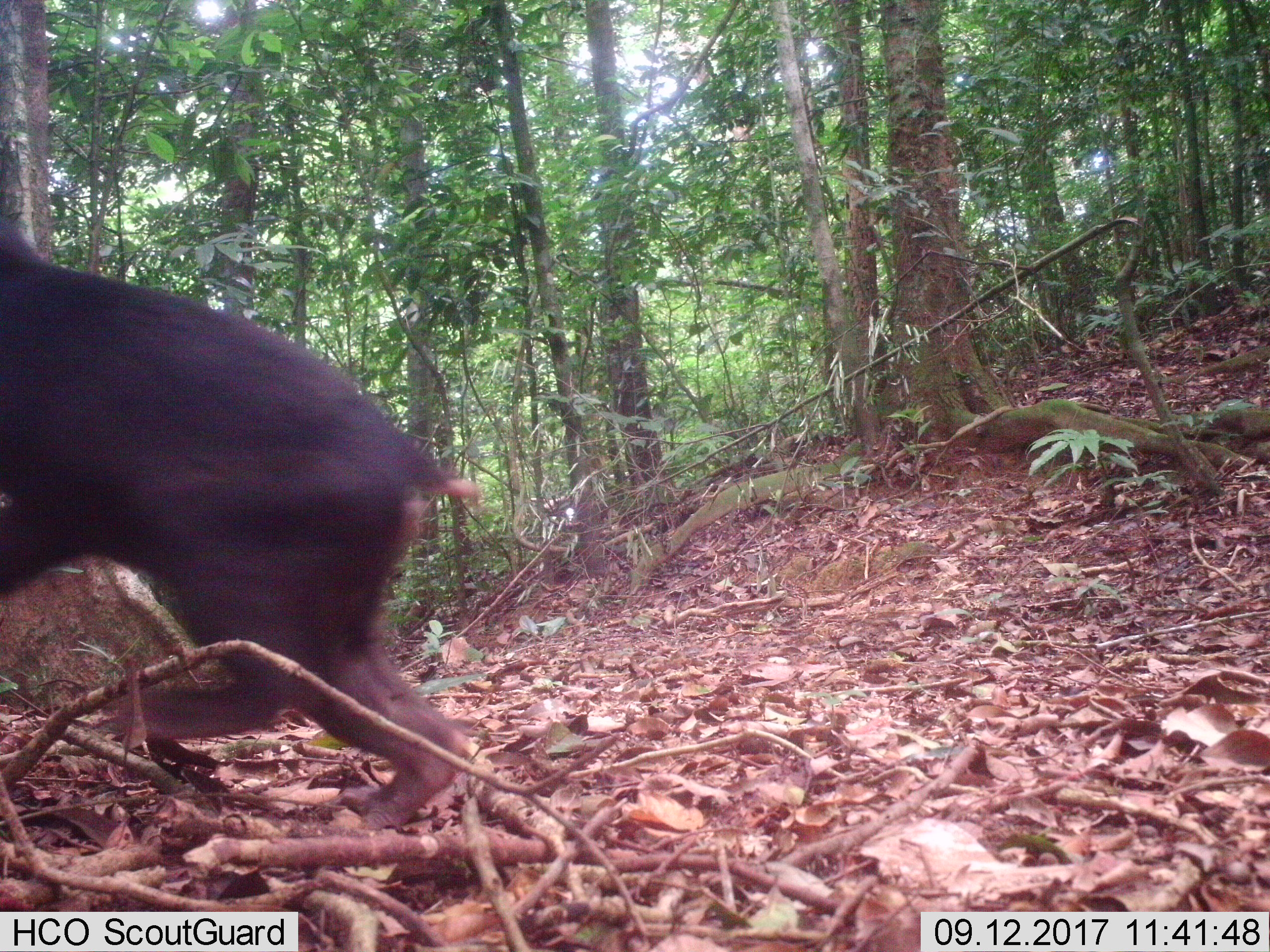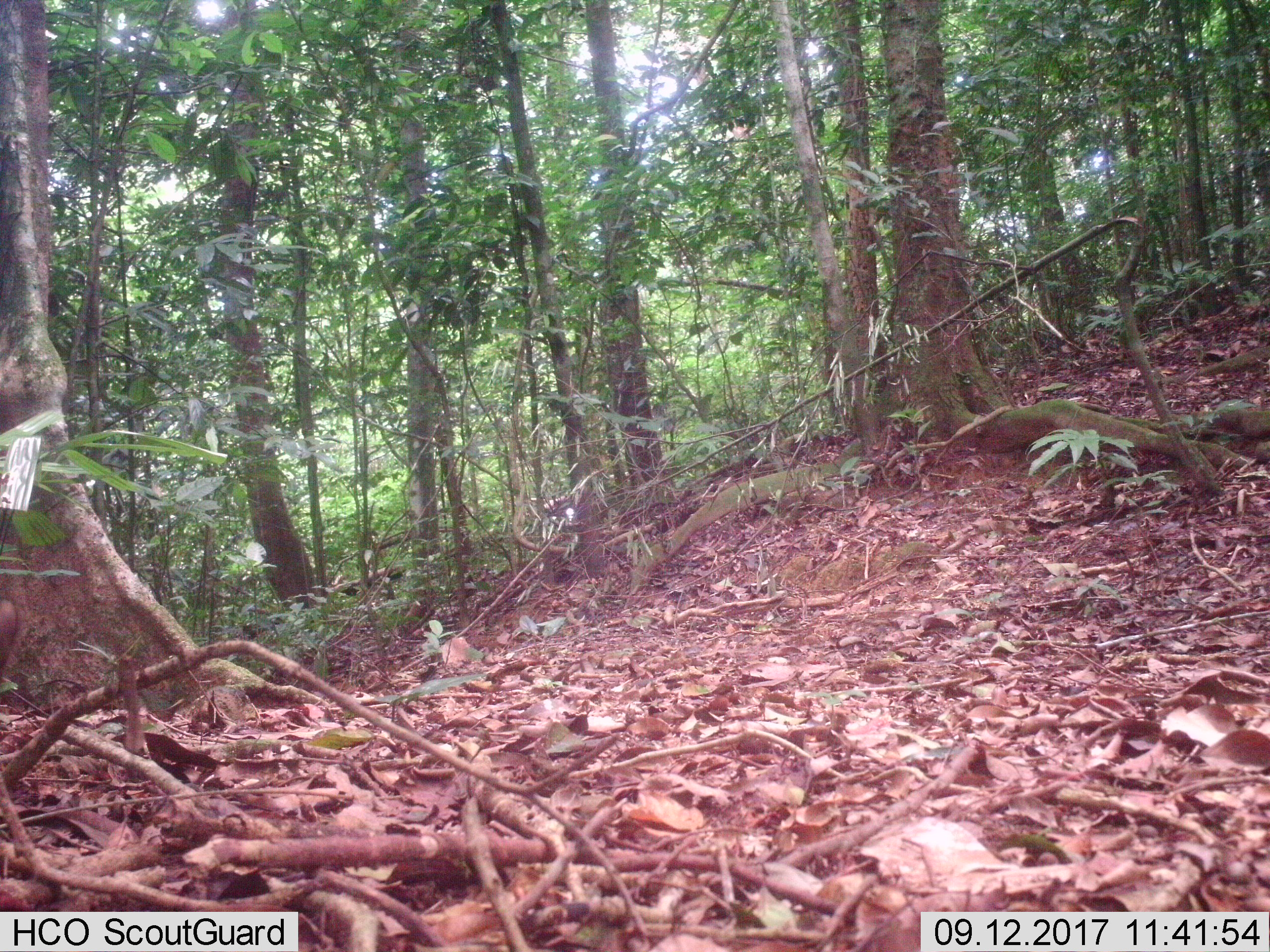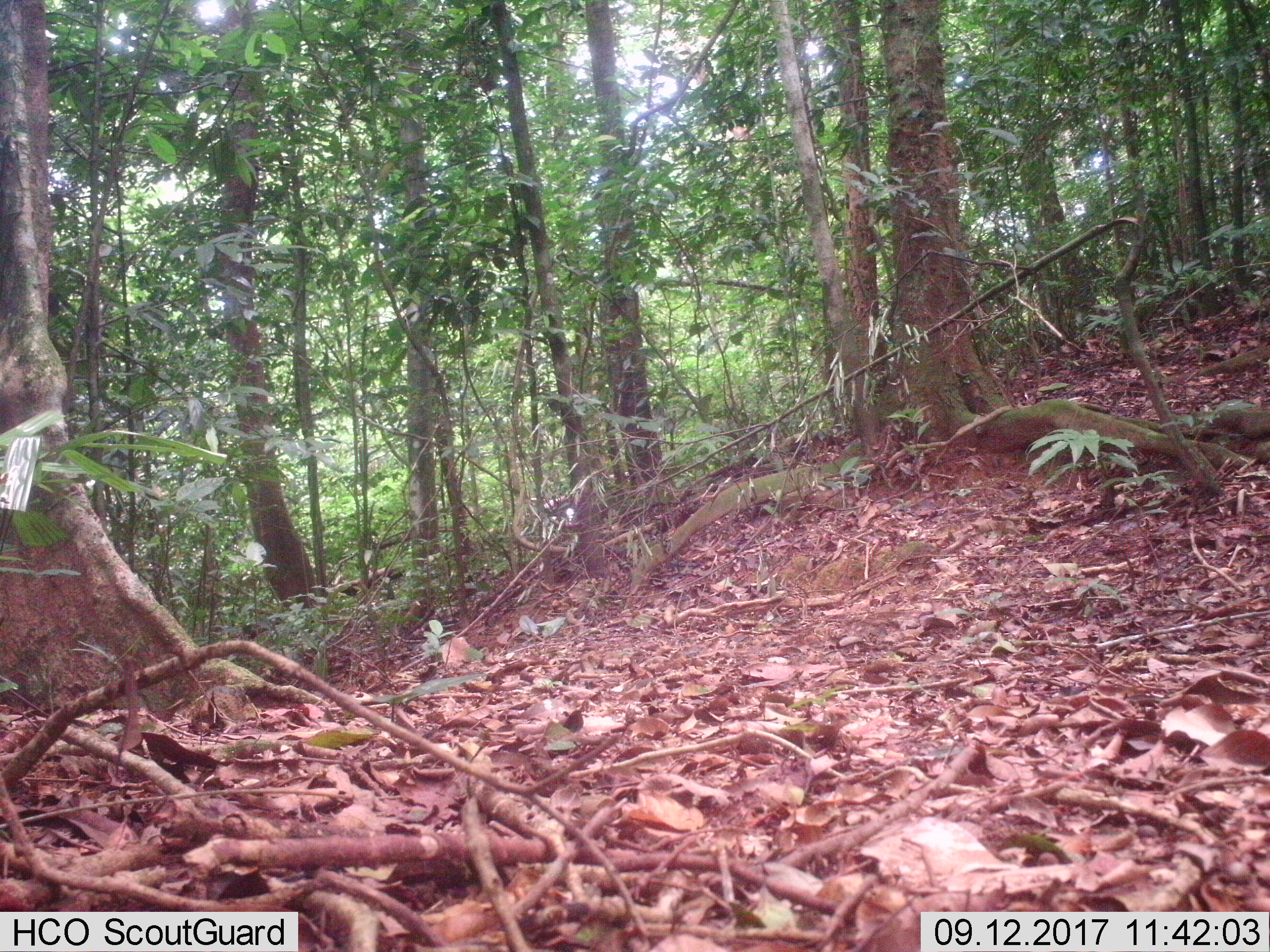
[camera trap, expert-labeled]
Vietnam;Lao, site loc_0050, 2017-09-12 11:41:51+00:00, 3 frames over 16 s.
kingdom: Animalia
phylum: Chordata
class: Mammalia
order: Primates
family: Cercopithecidae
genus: Macaca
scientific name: Macaca arctoides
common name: stump-tailed macaque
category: stump tailed macaque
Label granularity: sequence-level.